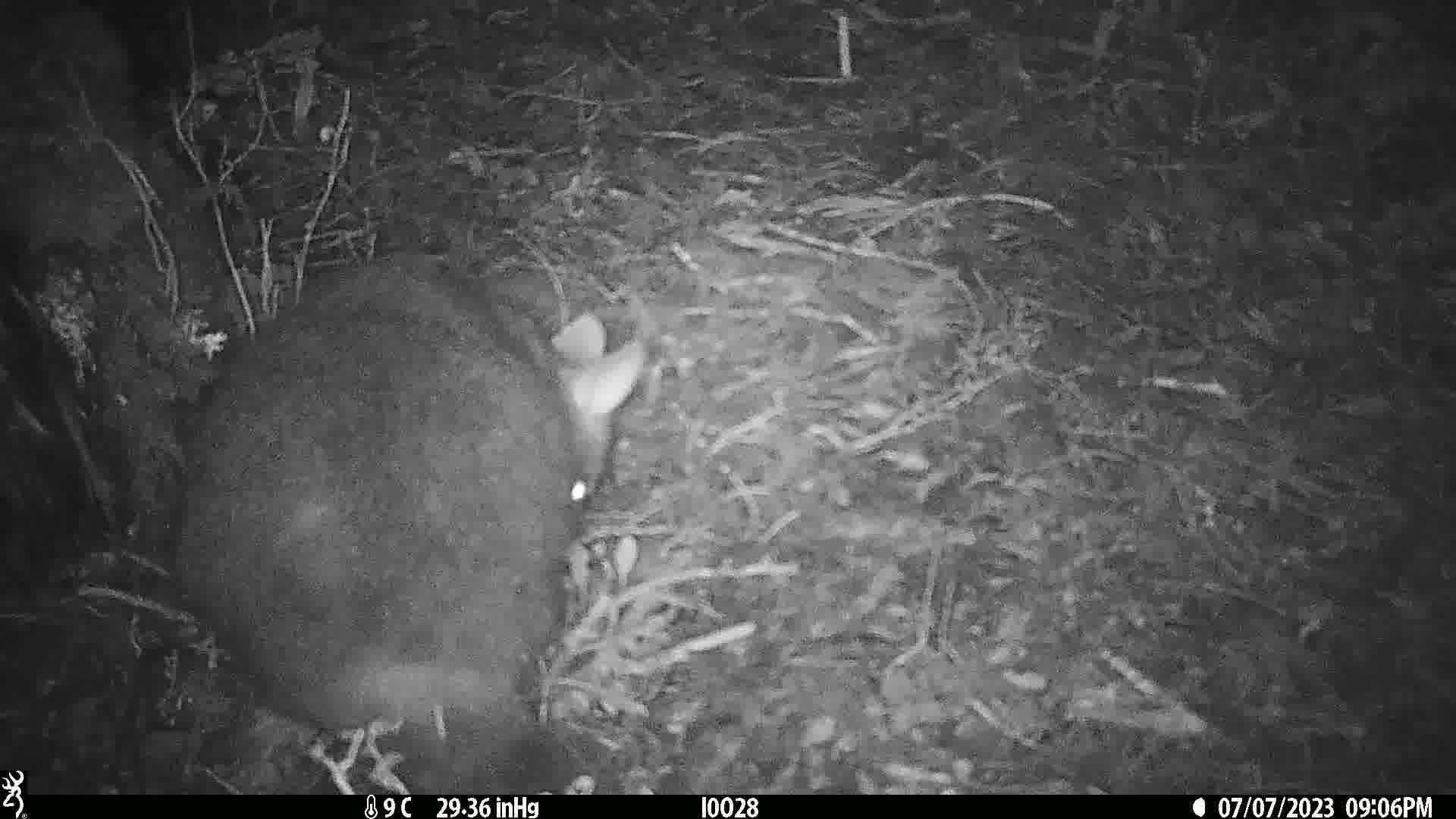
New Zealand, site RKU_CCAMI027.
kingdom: Animalia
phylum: Chordata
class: Mammalia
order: Diprotodontia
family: Phalangeridae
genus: Trichosurus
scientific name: Trichosurus vulpecula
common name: common brushtail possum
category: possum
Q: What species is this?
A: Possum (common brushtail possum) (Trichosurus vulpecula).